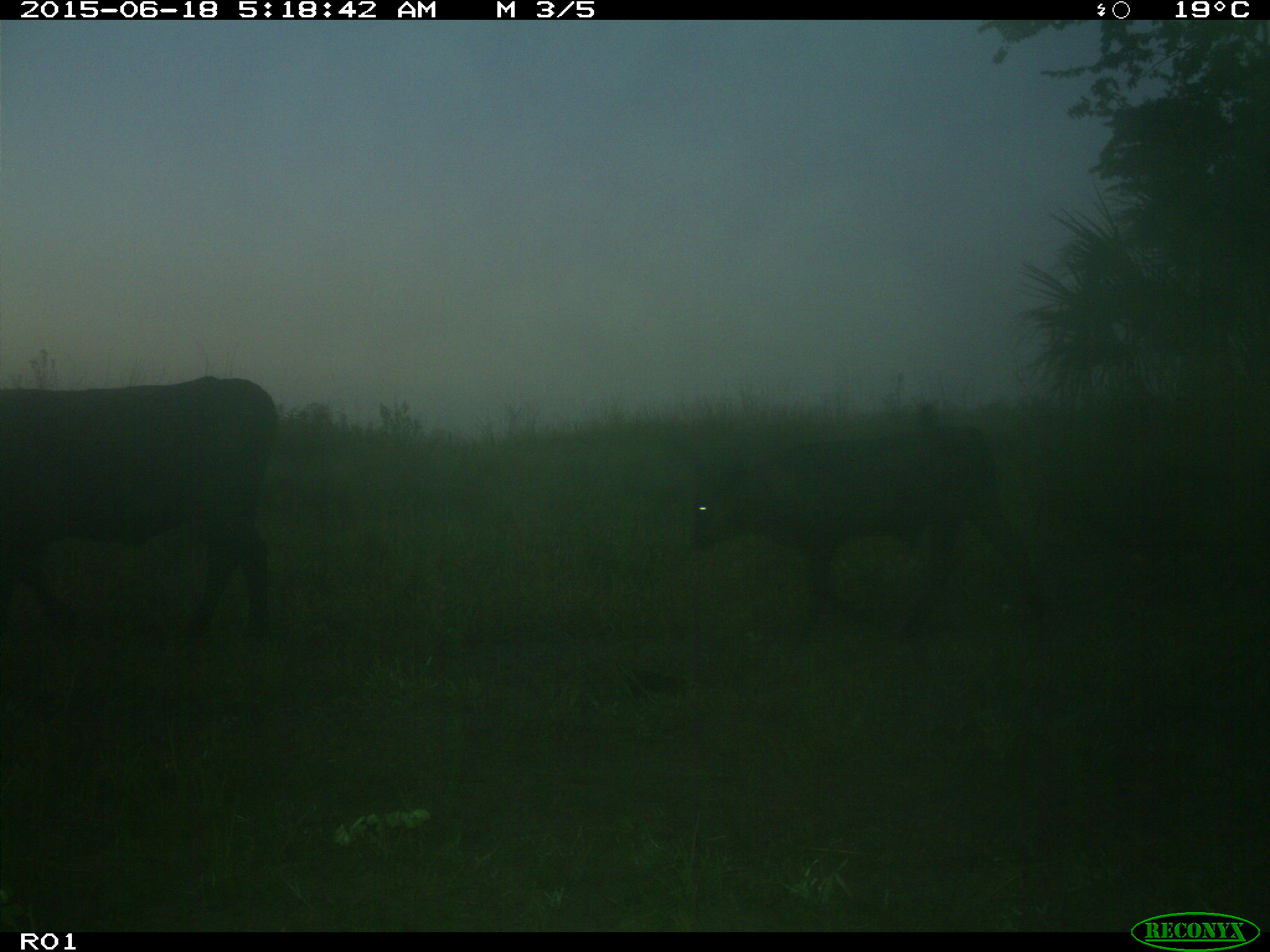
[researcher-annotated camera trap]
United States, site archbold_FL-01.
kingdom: Animalia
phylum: Chordata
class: Mammalia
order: Artiodactyla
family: Bovidae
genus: Bos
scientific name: Bos taurus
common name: domestic cow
Bos taurus (domestic cow).